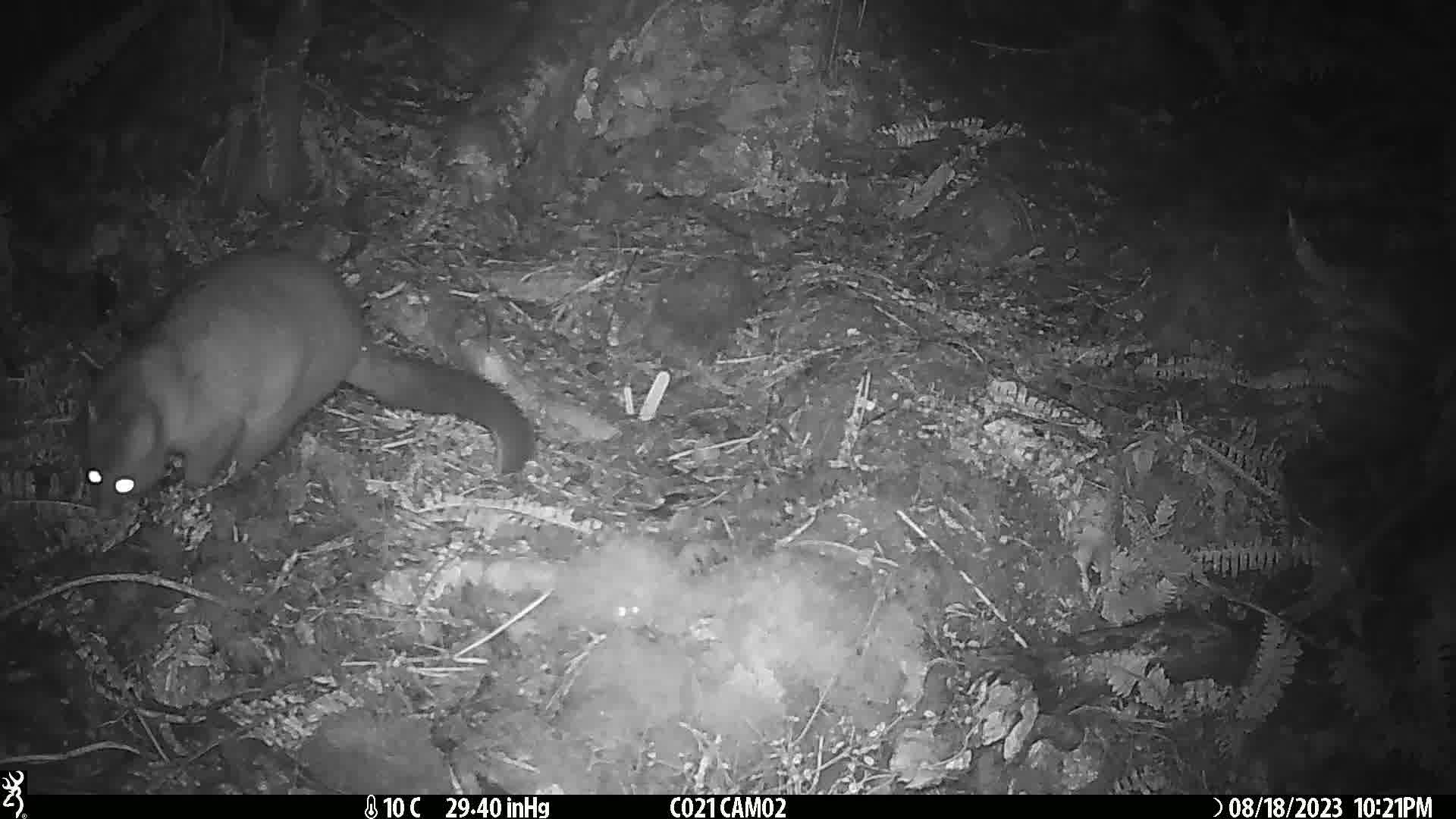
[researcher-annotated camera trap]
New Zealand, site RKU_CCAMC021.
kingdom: Animalia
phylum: Chordata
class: Mammalia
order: Diprotodontia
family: Phalangeridae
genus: Trichosurus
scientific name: Trichosurus vulpecula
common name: common brushtail possum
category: possum